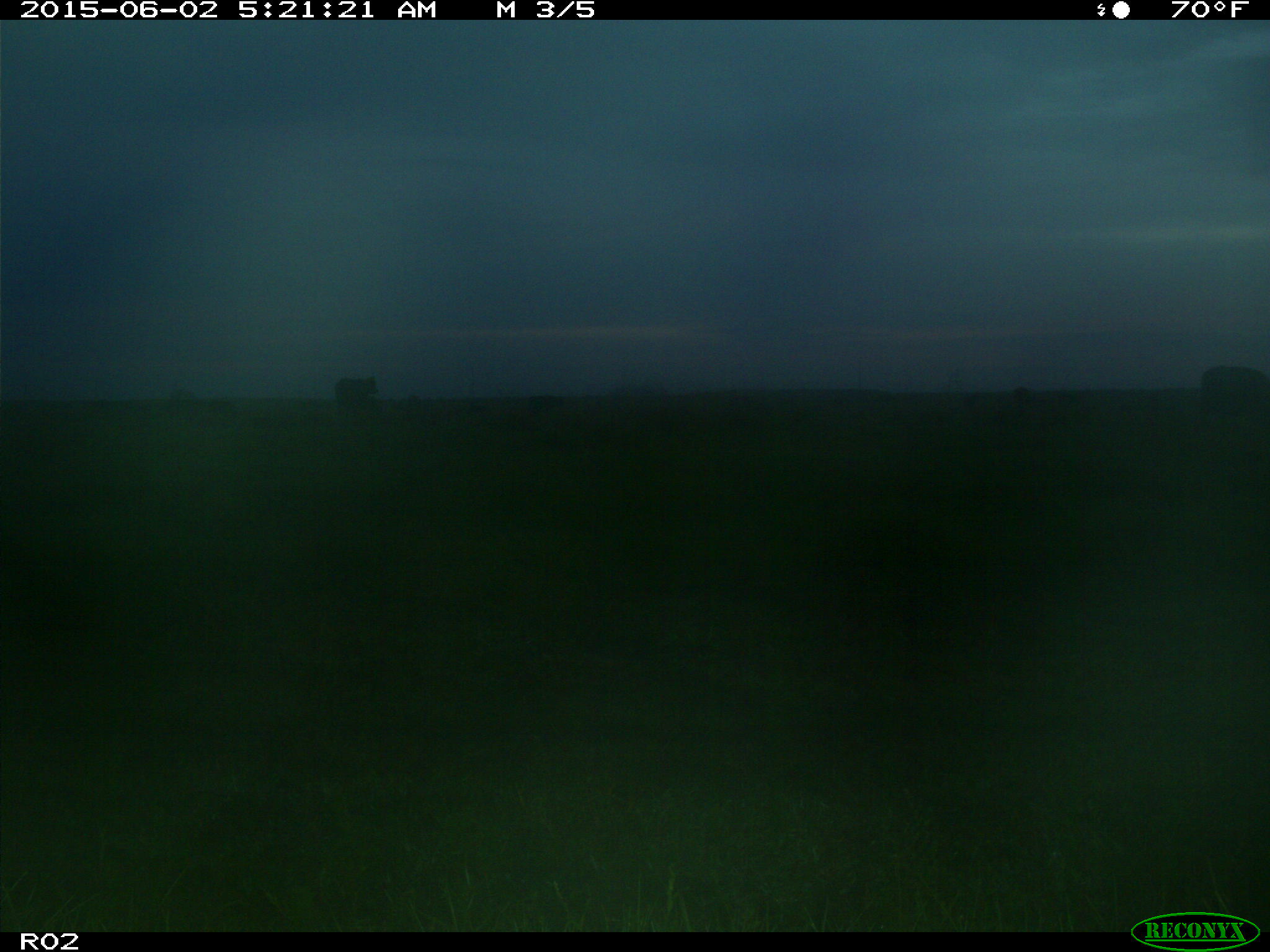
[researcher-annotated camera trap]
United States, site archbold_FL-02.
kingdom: Animalia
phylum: Chordata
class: Mammalia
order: Artiodactyla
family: Bovidae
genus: Bos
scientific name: Bos taurus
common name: domestic cow